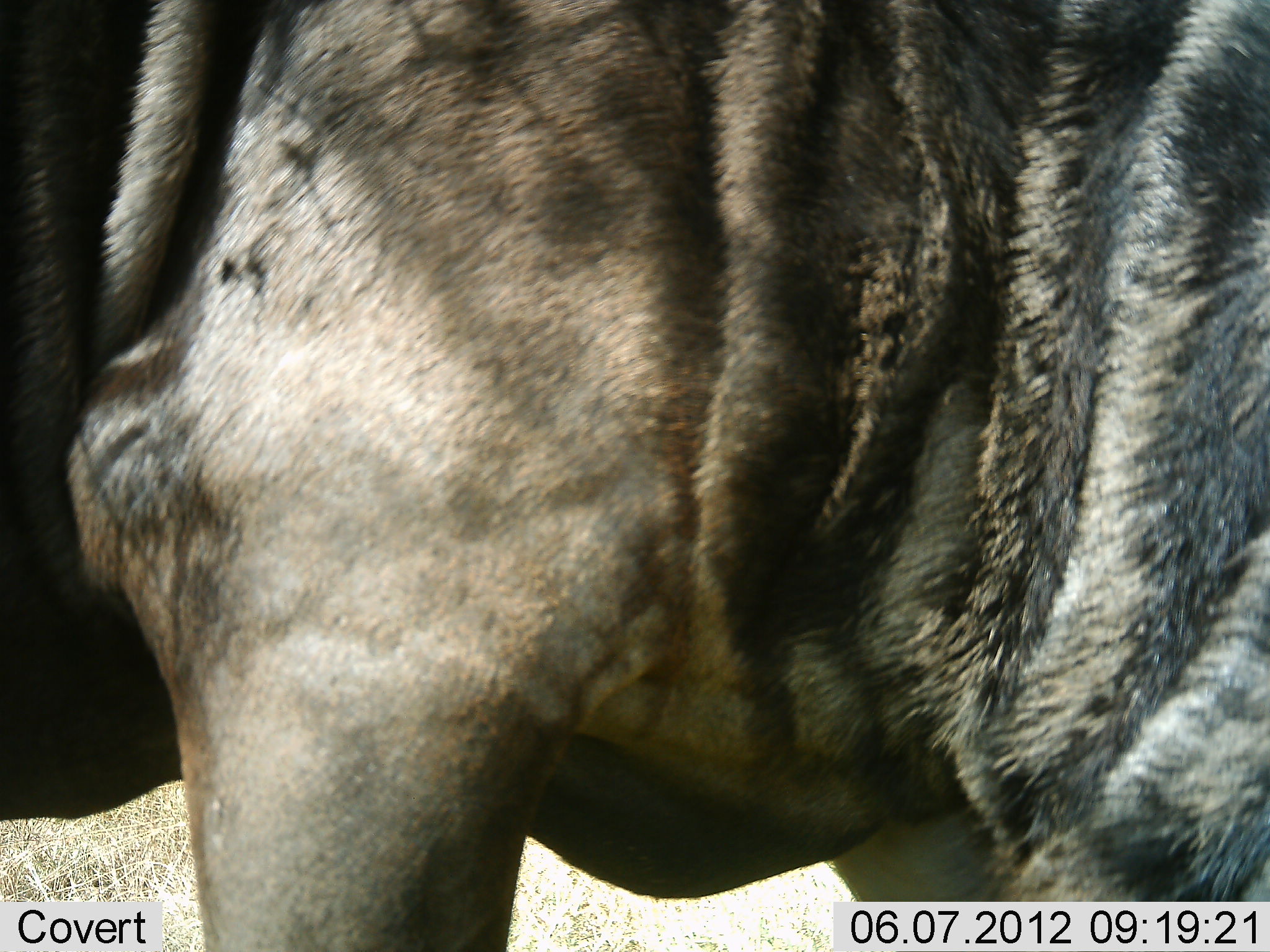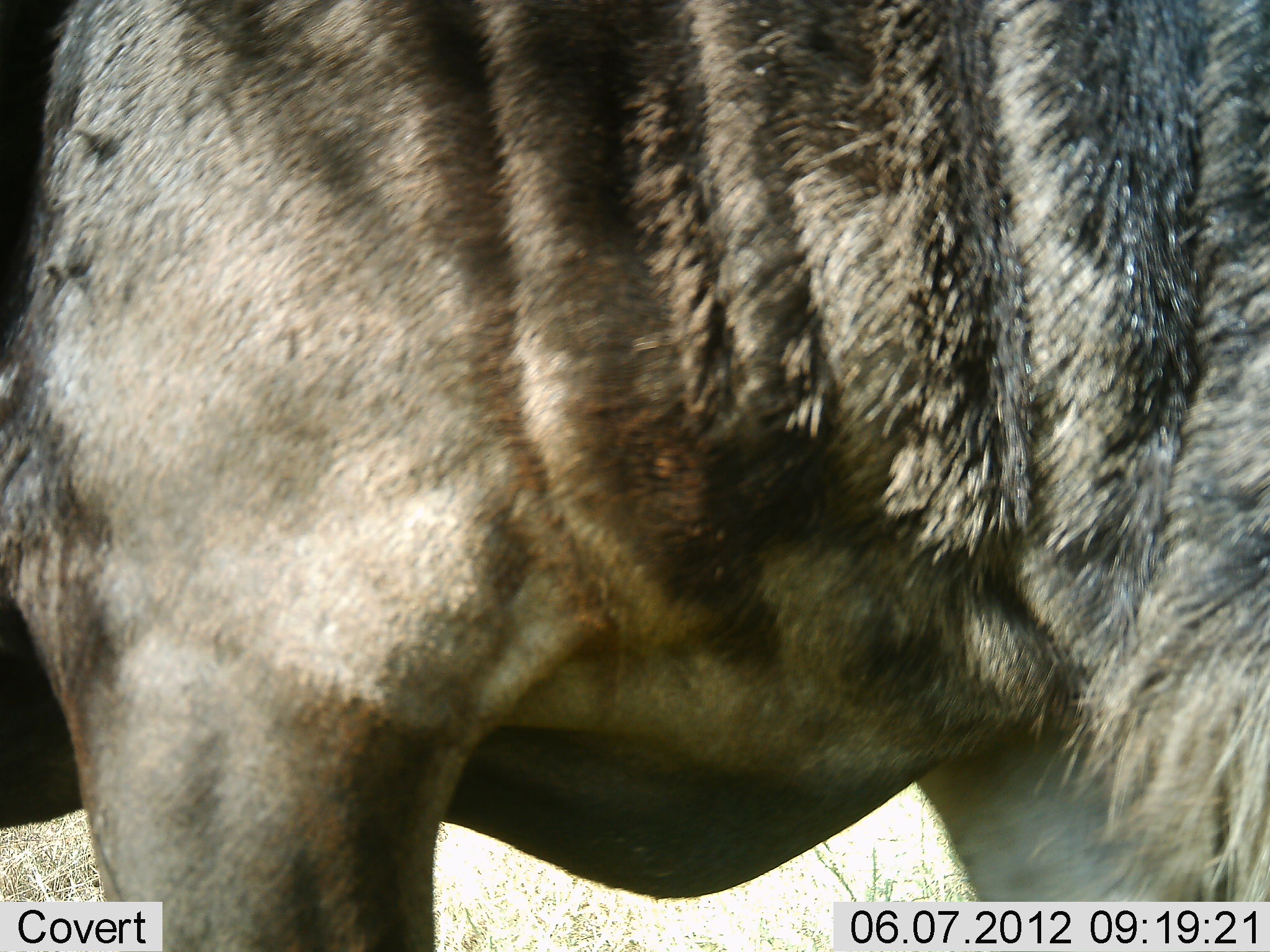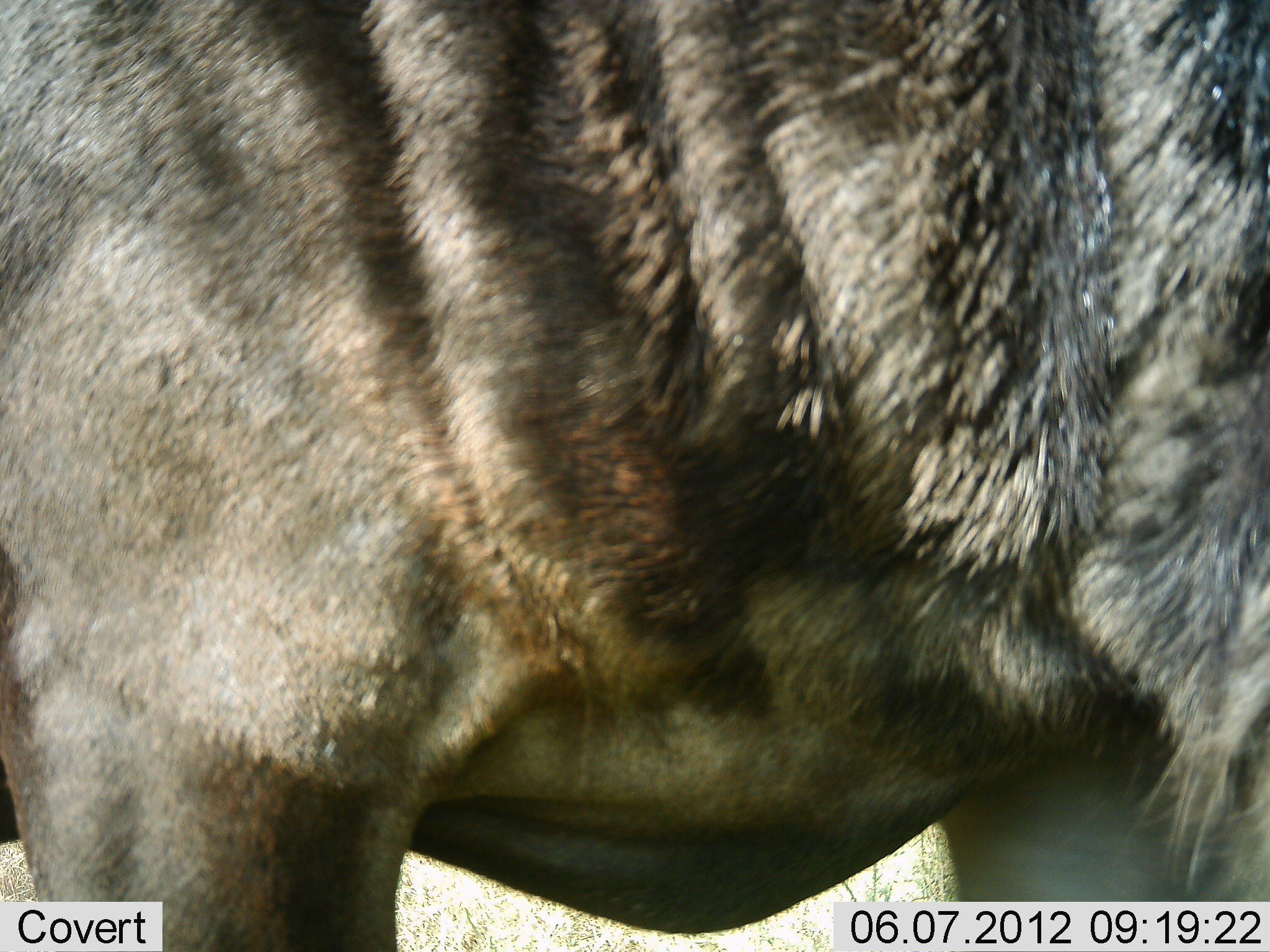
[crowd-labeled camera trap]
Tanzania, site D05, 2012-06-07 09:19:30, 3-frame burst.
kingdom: Animalia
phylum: Chordata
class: Mammalia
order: Artiodactyla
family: Bovidae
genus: Connochaetes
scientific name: Connochaetes taurinus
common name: blue wildebeest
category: wildebeest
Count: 1.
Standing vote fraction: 100%.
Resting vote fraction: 0%.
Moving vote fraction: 0%.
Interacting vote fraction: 0%.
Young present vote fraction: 0%.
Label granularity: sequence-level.